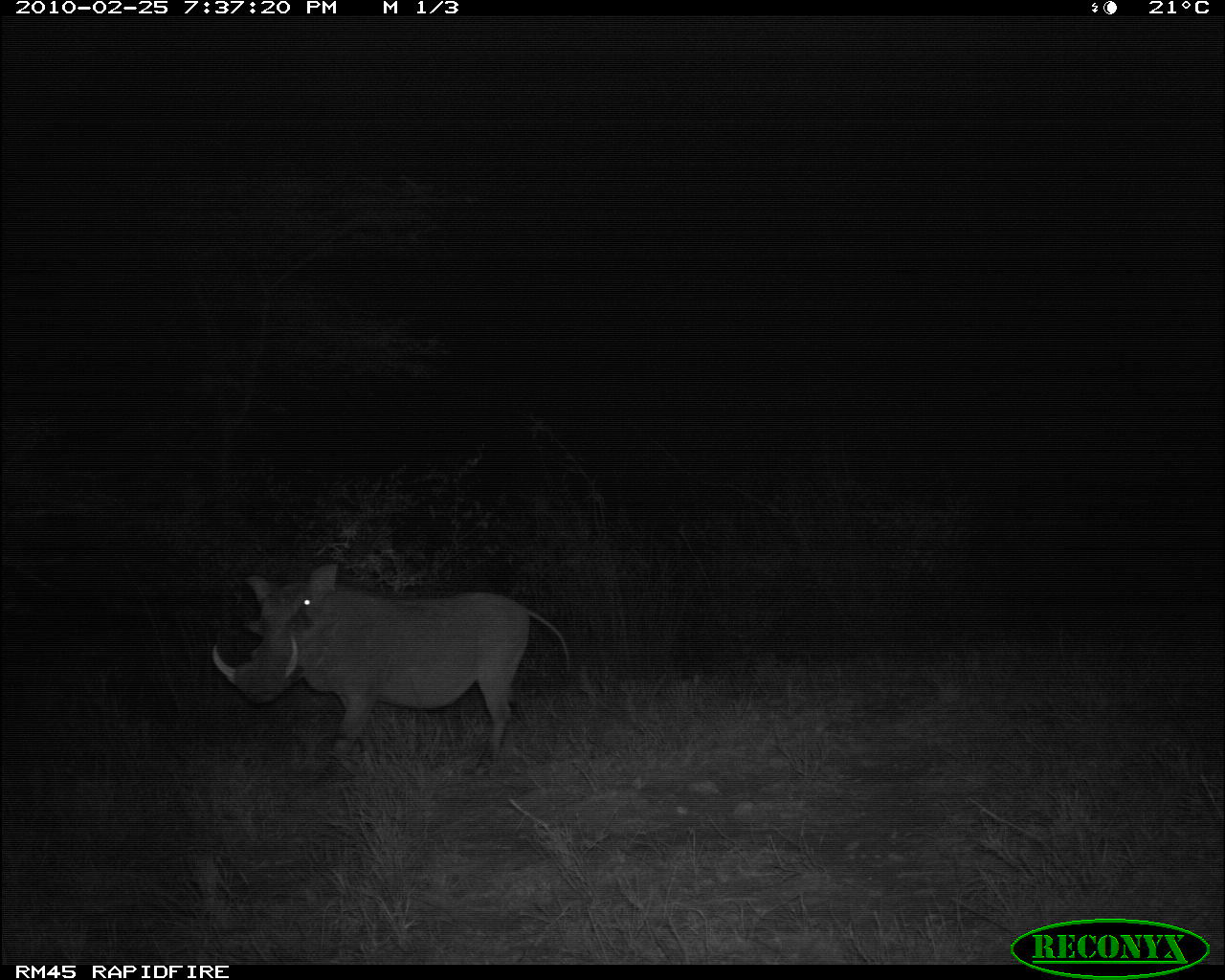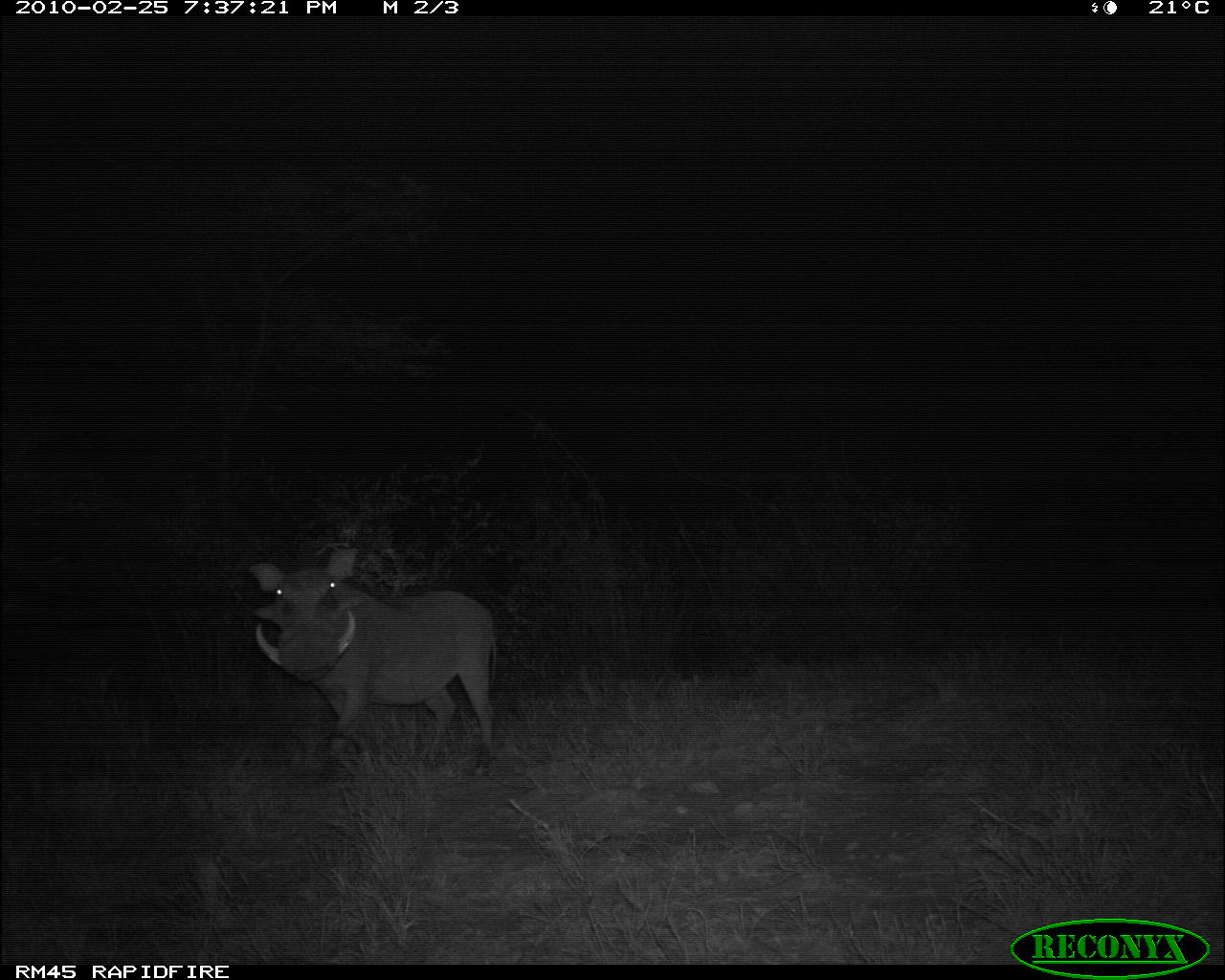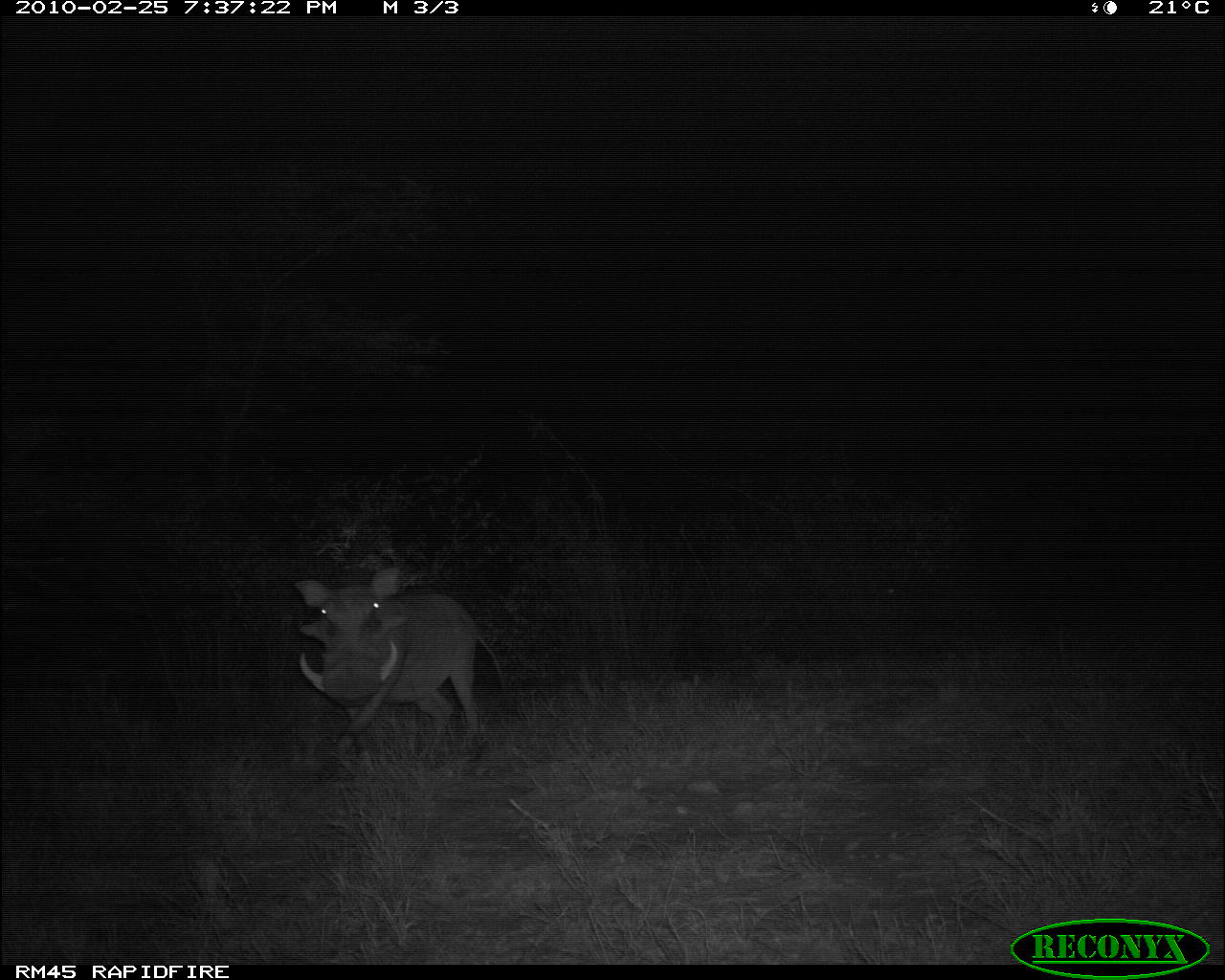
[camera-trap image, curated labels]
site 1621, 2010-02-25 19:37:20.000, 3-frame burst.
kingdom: Animalia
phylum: Chordata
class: Mammalia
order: Artiodactyla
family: Suidae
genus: Phacochoerus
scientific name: Phacochoerus africanus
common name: common warthog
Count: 1.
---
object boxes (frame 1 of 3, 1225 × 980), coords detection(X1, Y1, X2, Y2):
phacochoerus africanus: detection(209, 561, 574, 786)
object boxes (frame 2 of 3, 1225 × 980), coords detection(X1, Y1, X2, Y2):
phacochoerus africanus: detection(244, 545, 498, 786)